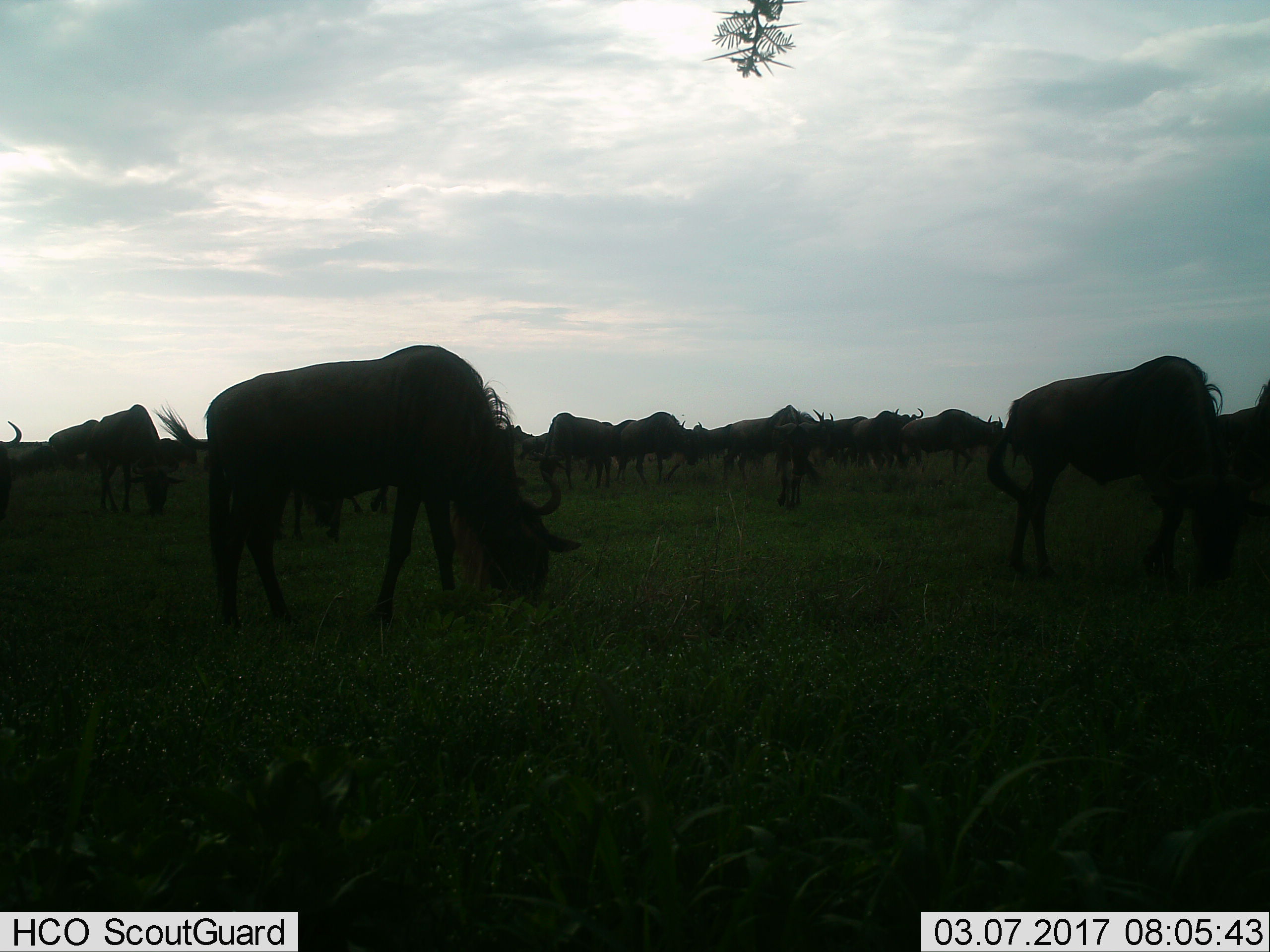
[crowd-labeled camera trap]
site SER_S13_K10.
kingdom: Animalia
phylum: Chordata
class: Mammalia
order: Artiodactyla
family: Bovidae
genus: Connochaetes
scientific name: Connochaetes taurinus taurinus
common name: blue wildebeest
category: wildebeestblue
Wildebeestblue (blue wildebeest) (Connochaetes taurinus taurinus), count 11-50. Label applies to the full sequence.